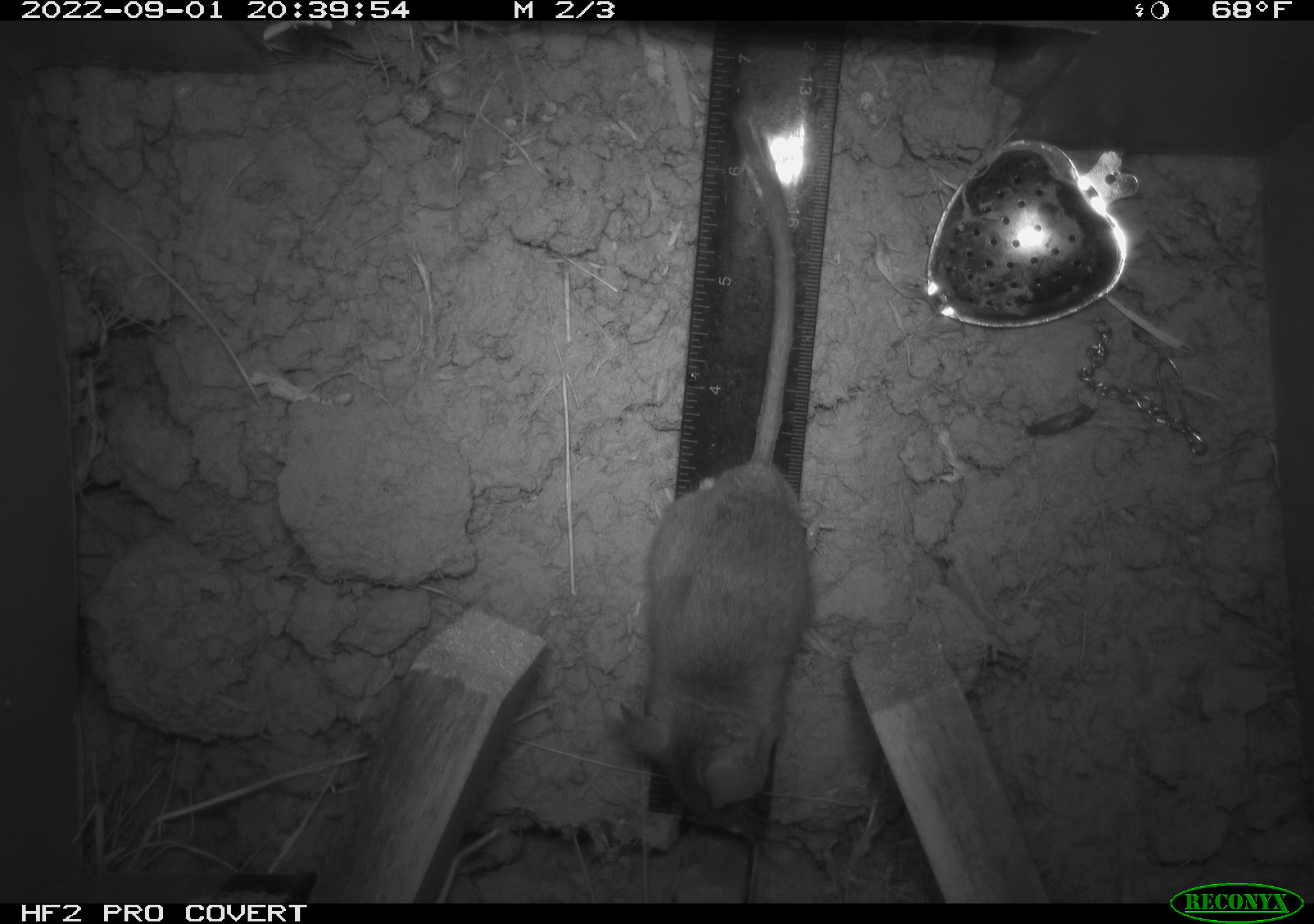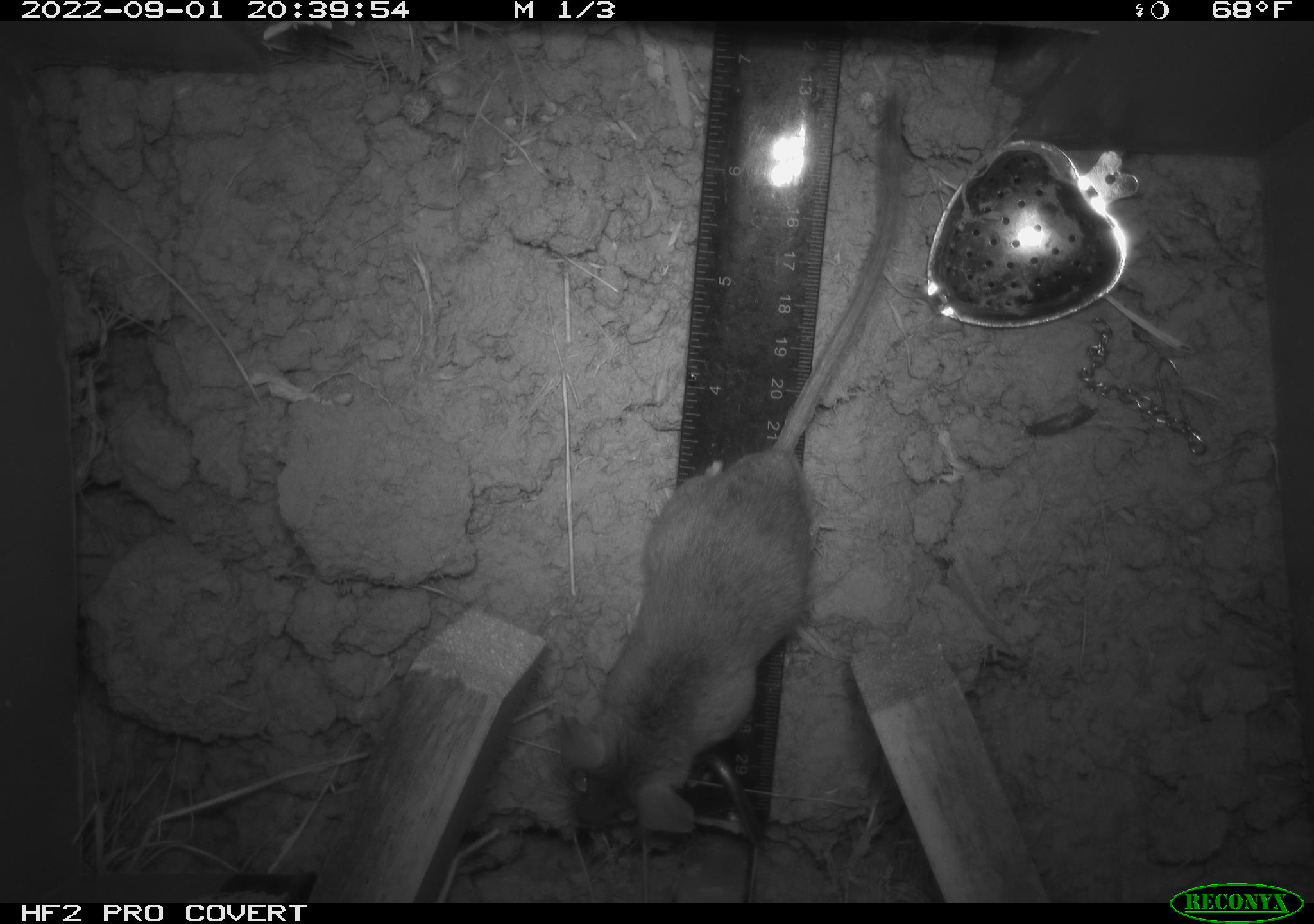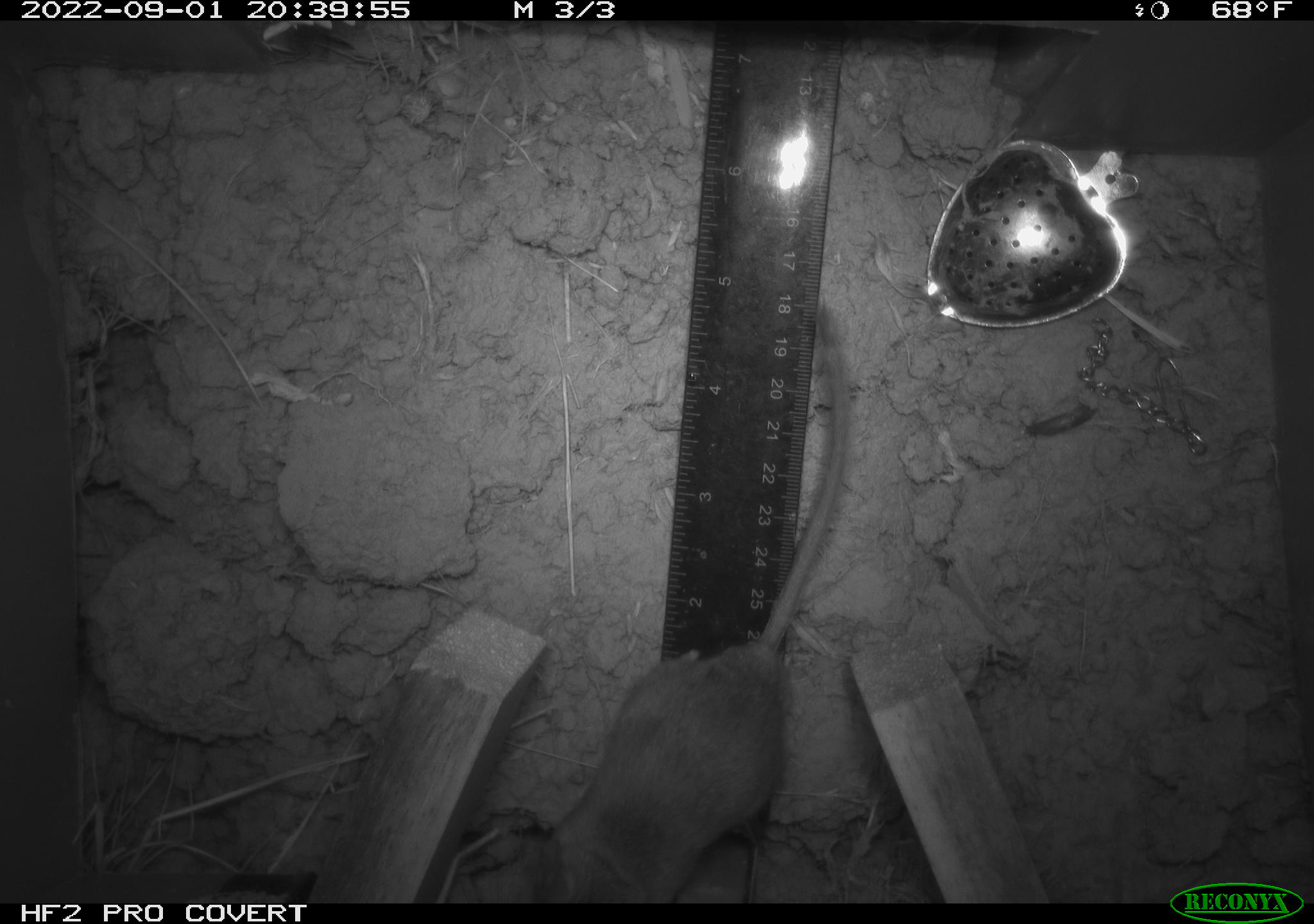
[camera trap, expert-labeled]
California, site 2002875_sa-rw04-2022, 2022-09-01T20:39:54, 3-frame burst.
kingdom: Animalia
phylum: Chordata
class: Mammalia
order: Rodentia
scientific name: Rodentia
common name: mouse species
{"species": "mouse species (Rodentia)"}